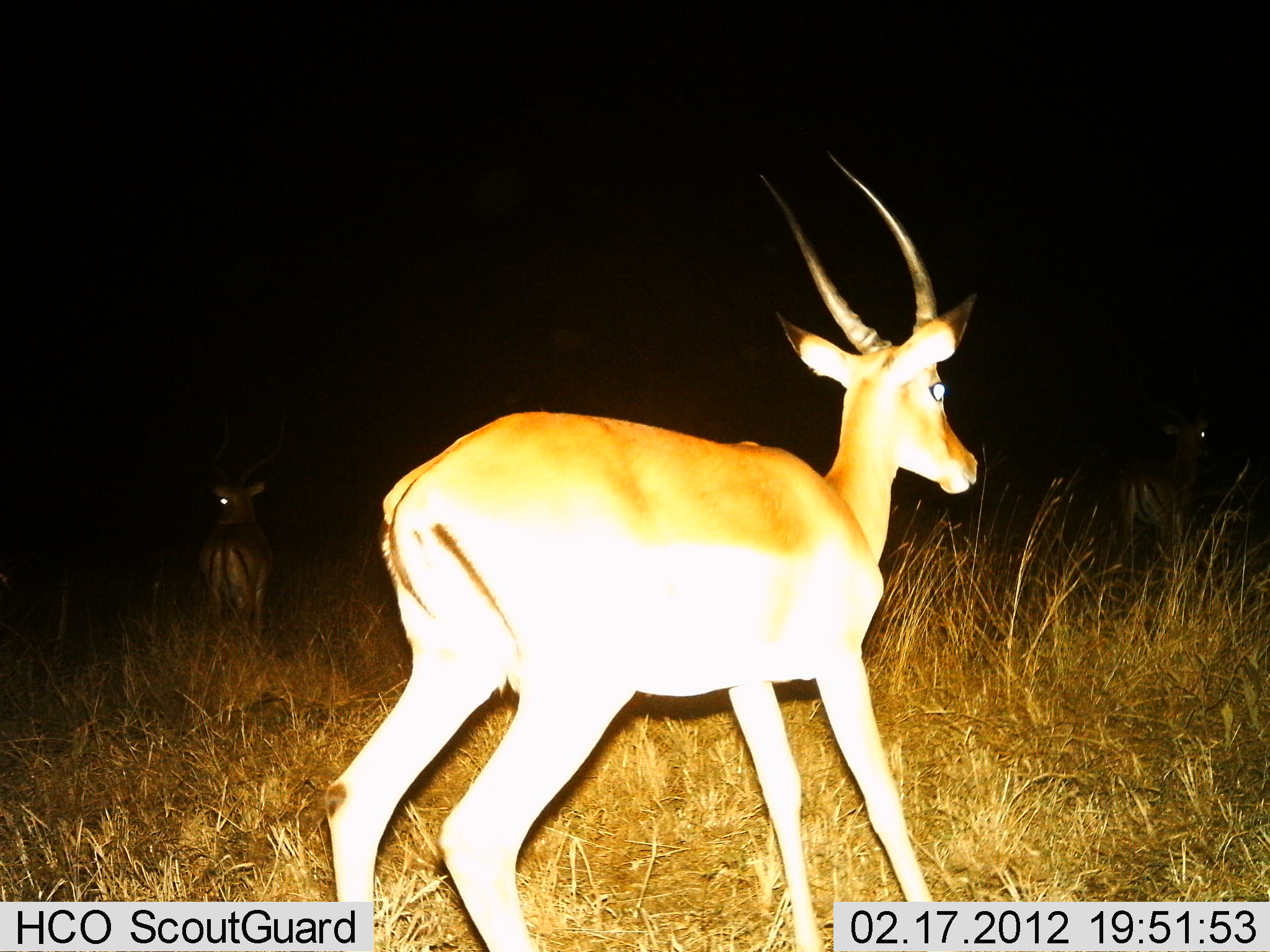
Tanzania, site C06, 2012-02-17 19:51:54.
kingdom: Animalia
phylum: Chordata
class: Mammalia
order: Artiodactyla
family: Bovidae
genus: Nanger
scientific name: Nanger granti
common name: grant's gazelle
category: gazellegrants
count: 3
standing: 69%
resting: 0%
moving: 31%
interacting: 6%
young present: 6%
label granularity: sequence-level